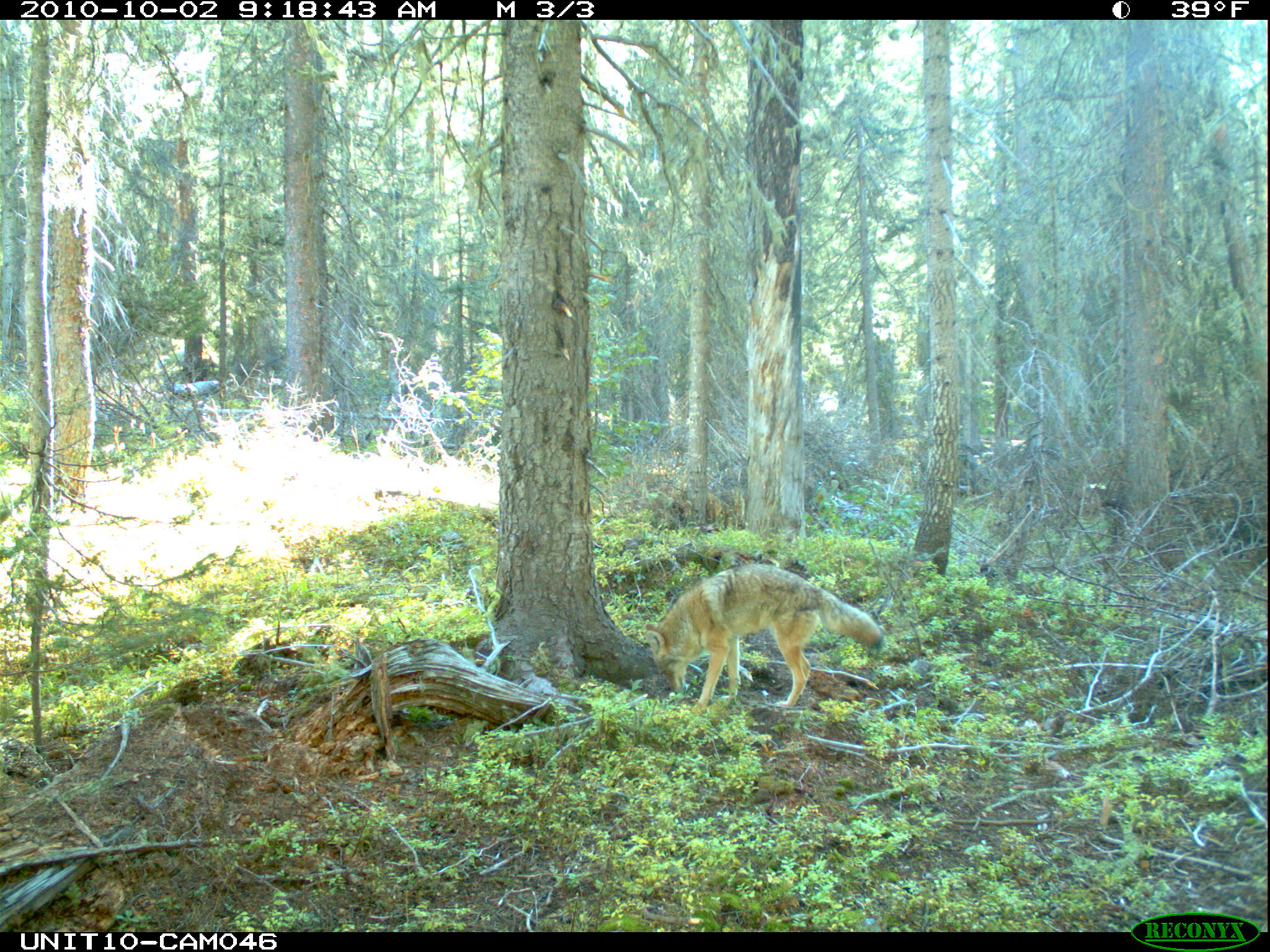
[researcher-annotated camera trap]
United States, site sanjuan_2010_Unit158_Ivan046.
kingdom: Animalia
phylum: Chordata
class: Mammalia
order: Carnivora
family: Canidae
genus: Canis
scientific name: Canis latrans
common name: coyote